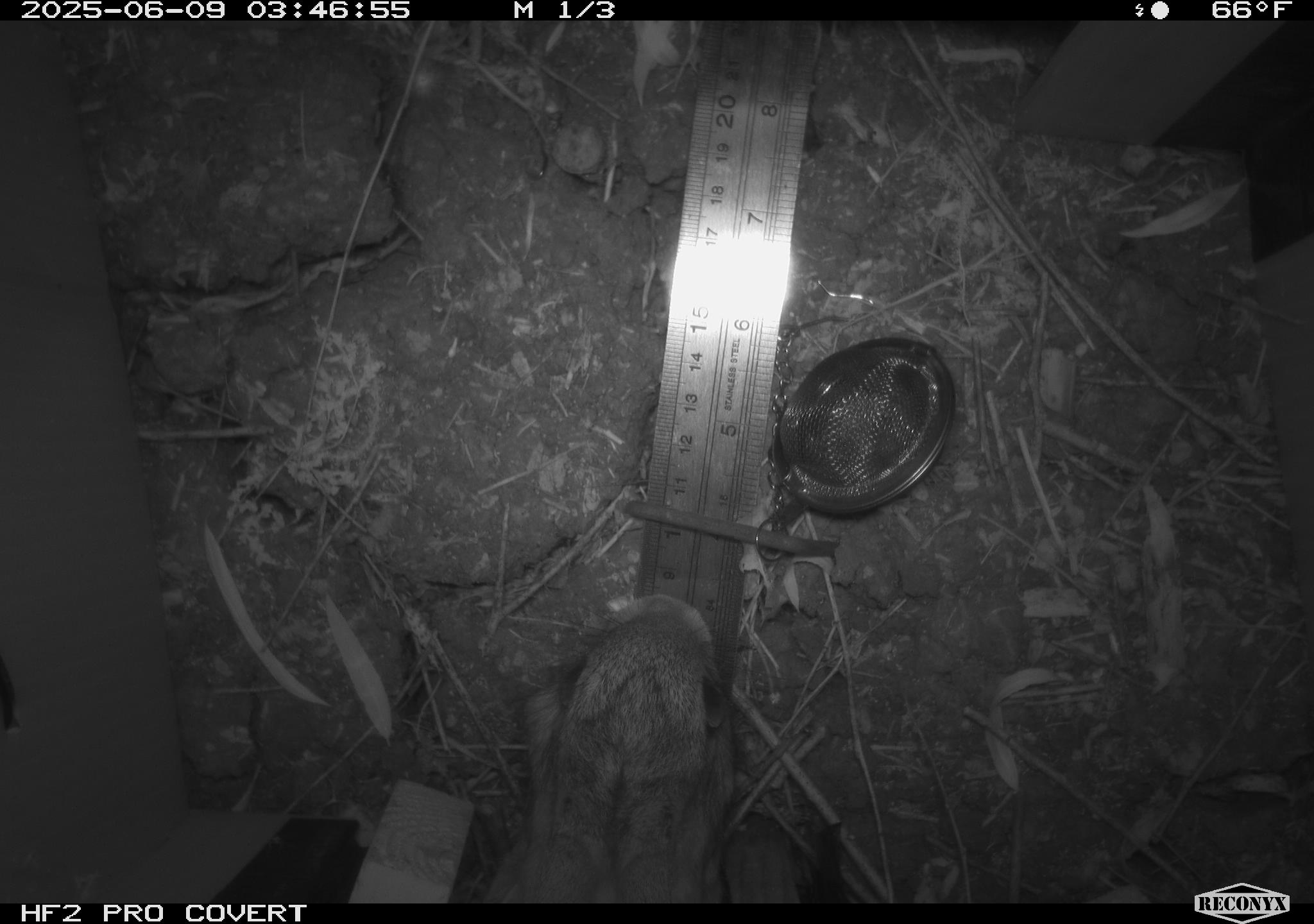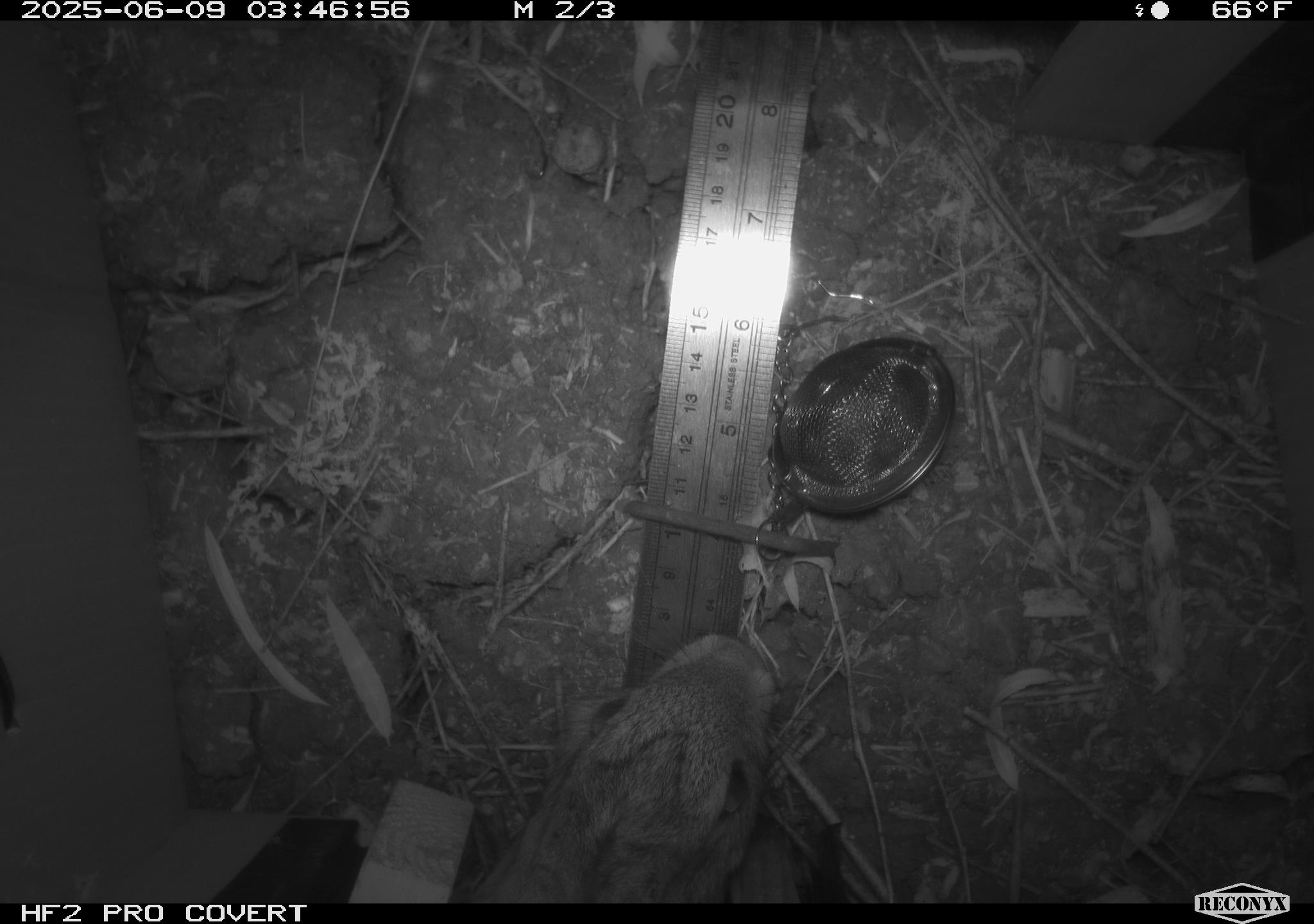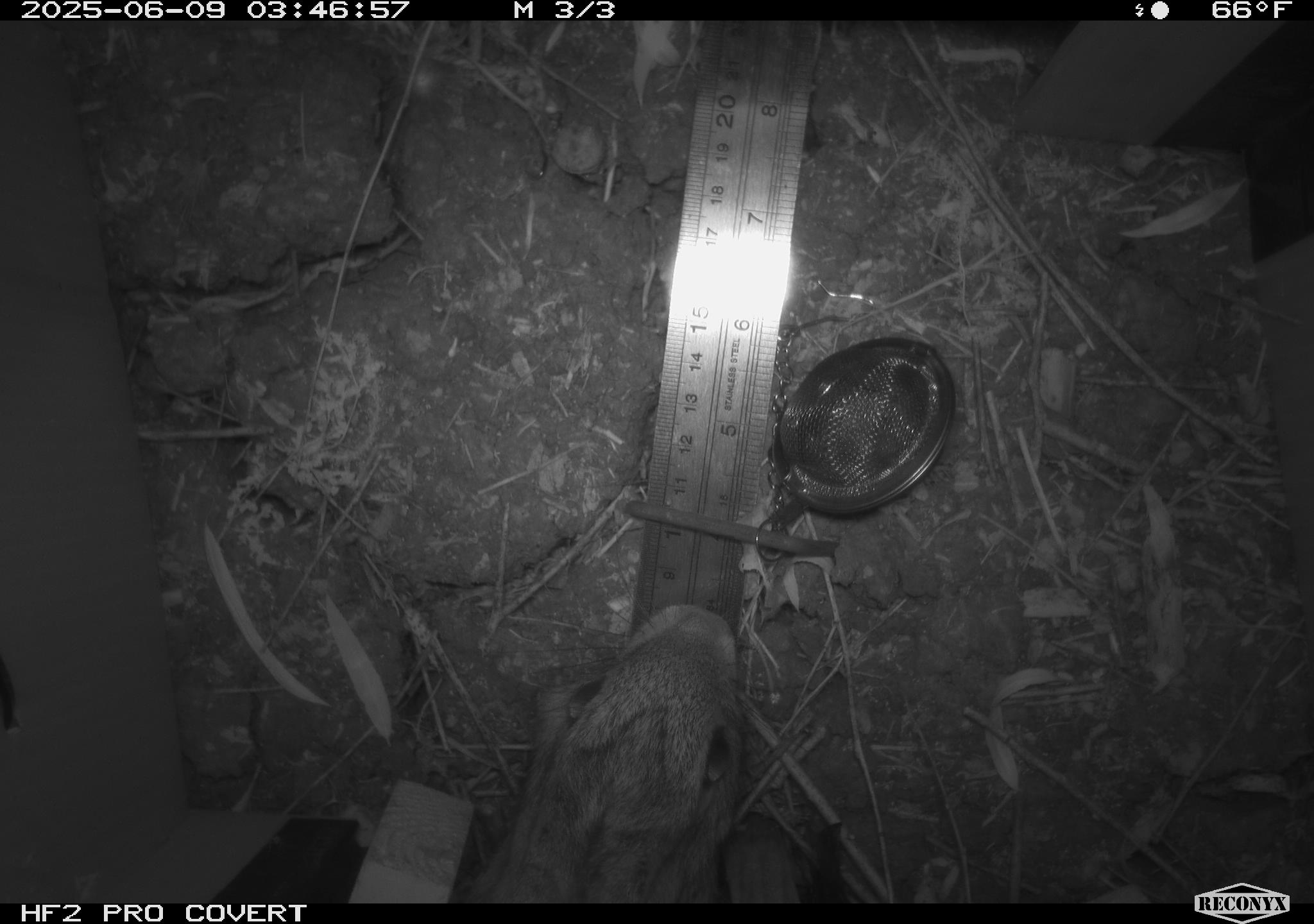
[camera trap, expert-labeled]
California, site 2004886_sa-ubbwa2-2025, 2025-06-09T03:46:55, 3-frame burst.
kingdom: Animalia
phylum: Chordata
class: Mammalia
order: Lagomorpha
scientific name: Lagomorpha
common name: hares, rabbits, and pikas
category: lagomorpha order